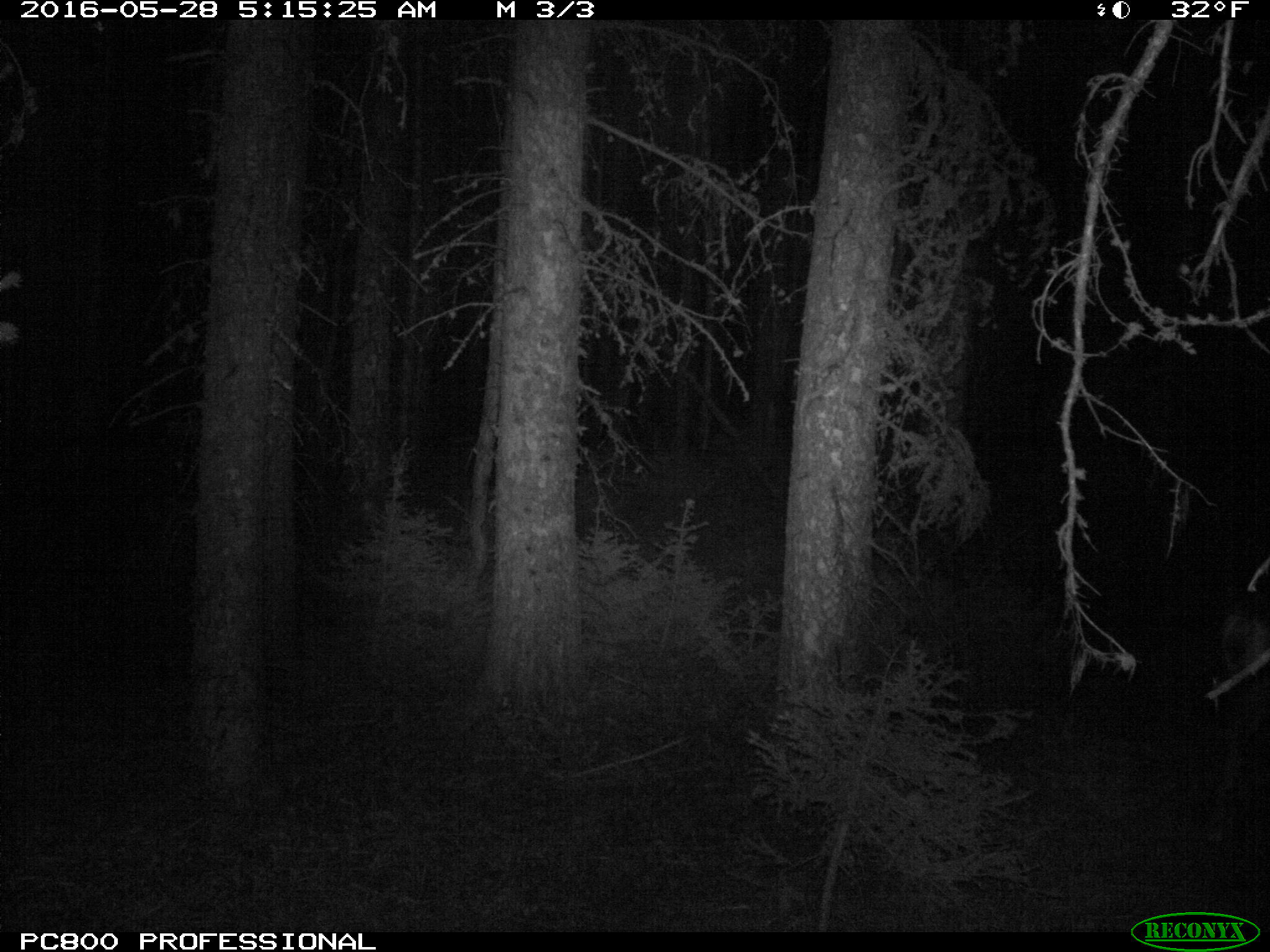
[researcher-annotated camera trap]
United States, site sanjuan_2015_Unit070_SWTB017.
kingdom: Animalia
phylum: Chordata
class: Mammalia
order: Artiodactyla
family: Cervidae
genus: Odocoileus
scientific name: Odocoileus hemionus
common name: mule deer